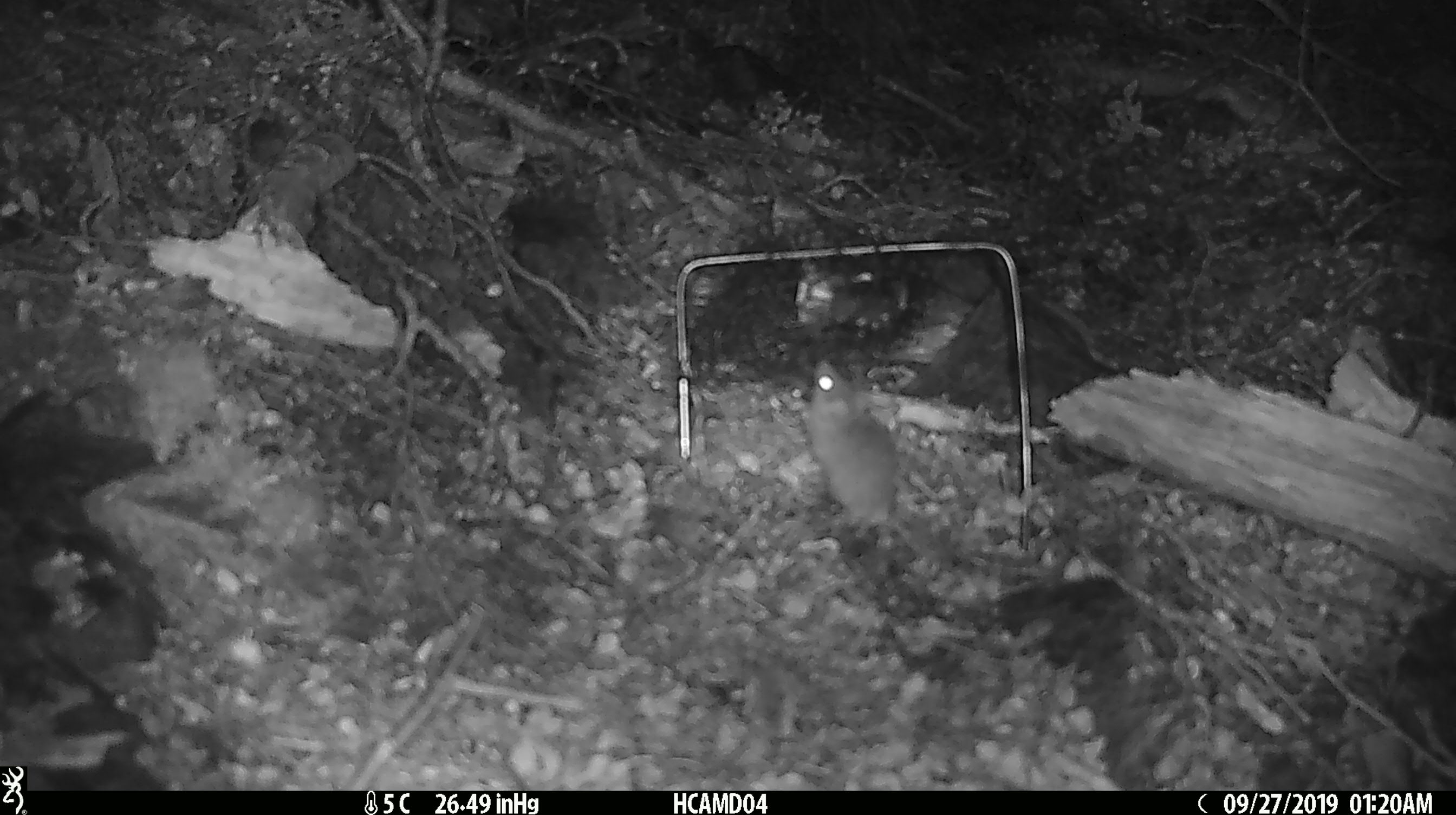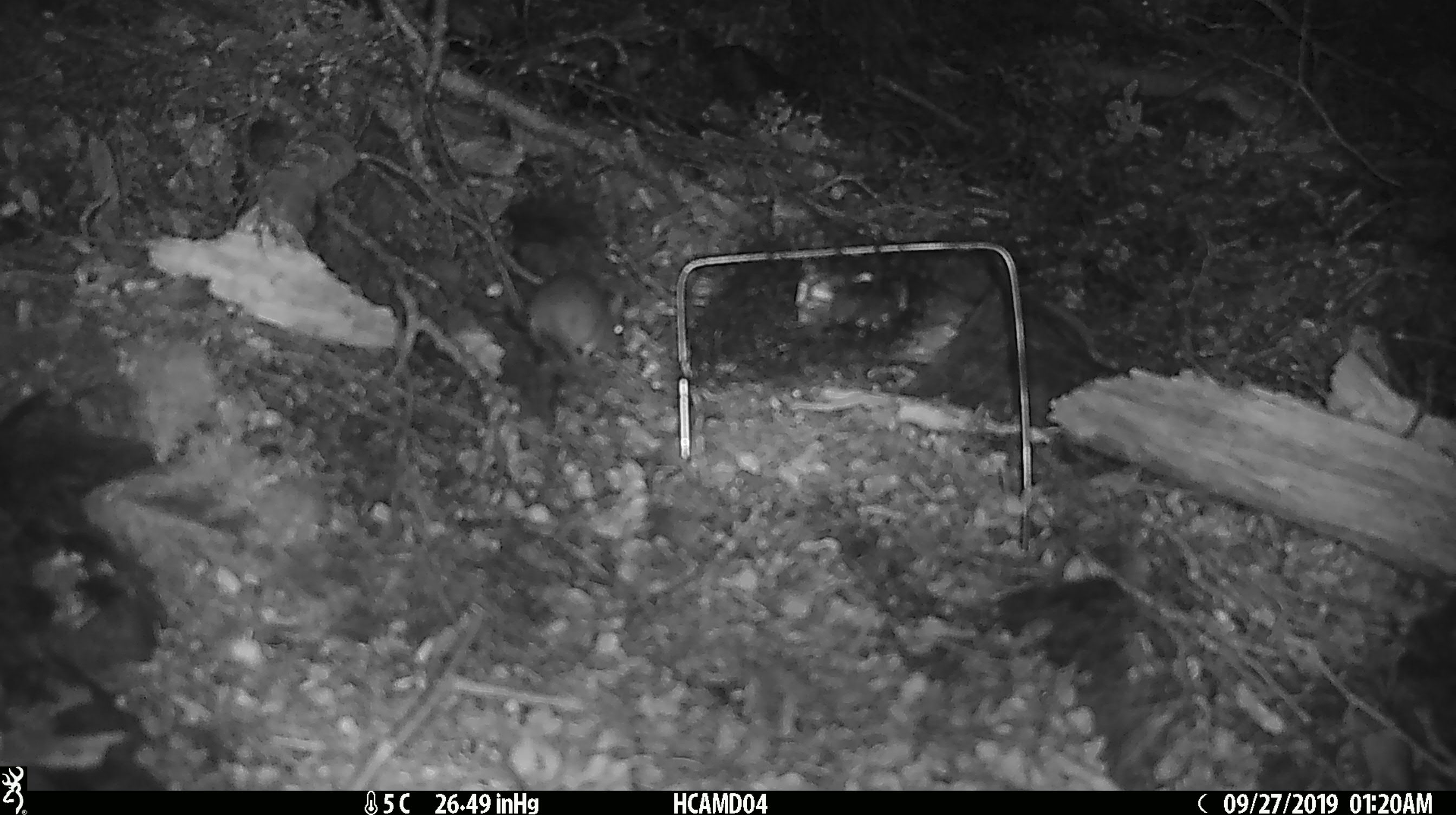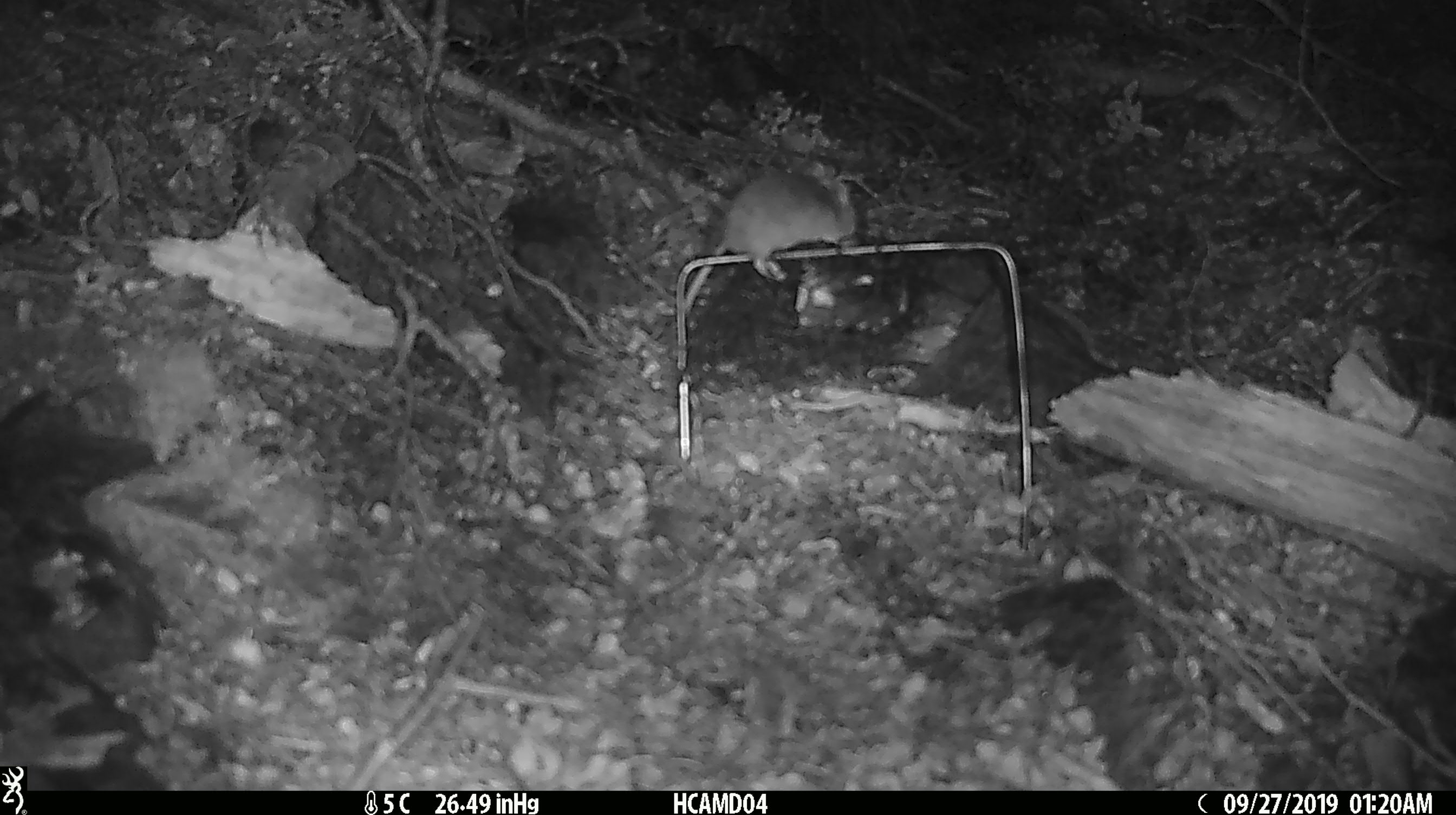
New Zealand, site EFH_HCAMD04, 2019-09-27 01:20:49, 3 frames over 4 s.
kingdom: Animalia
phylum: Chordata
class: Mammalia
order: Rodentia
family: Muridae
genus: Mus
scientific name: Mus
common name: mouse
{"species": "mouse (Mus)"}